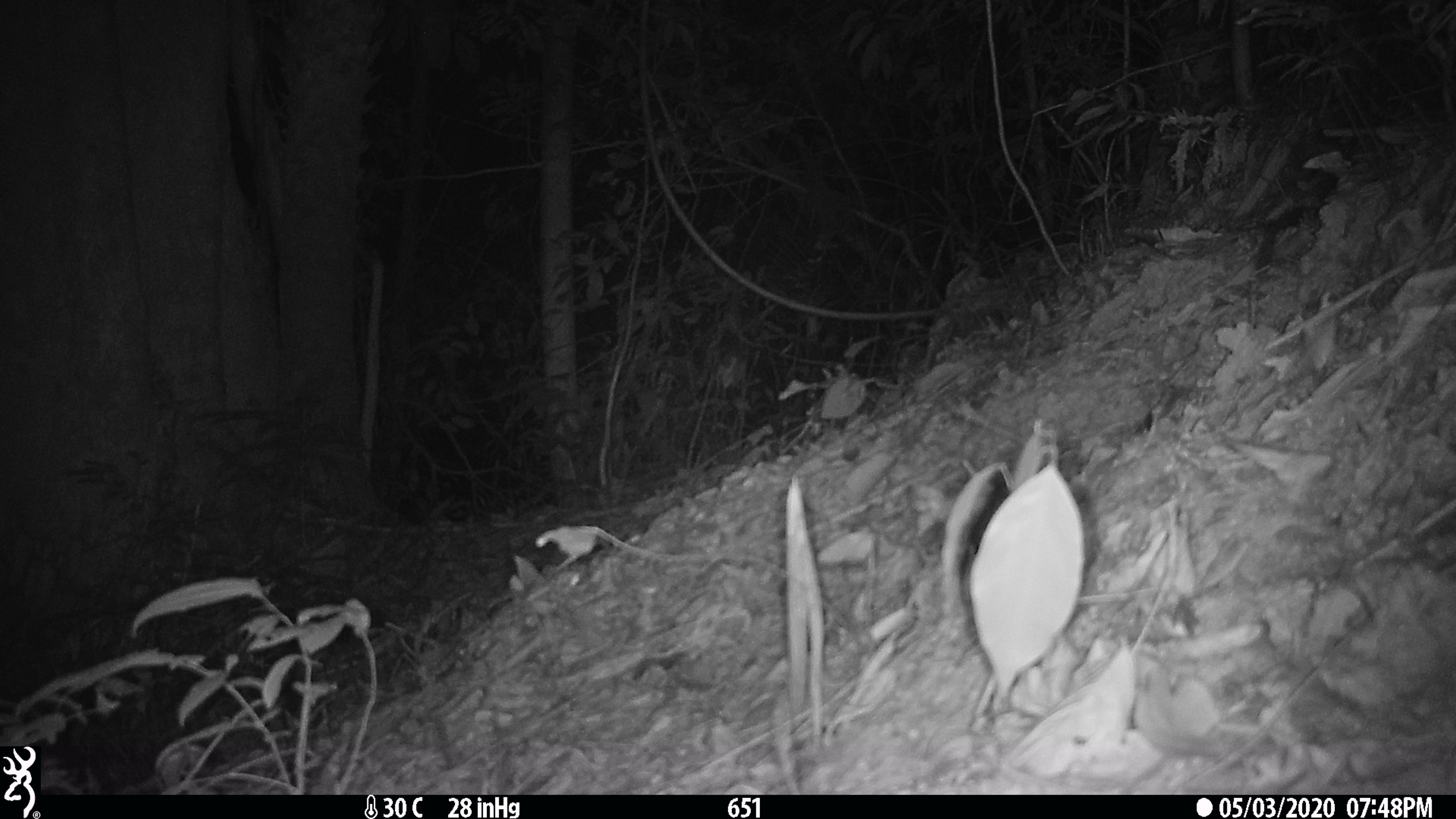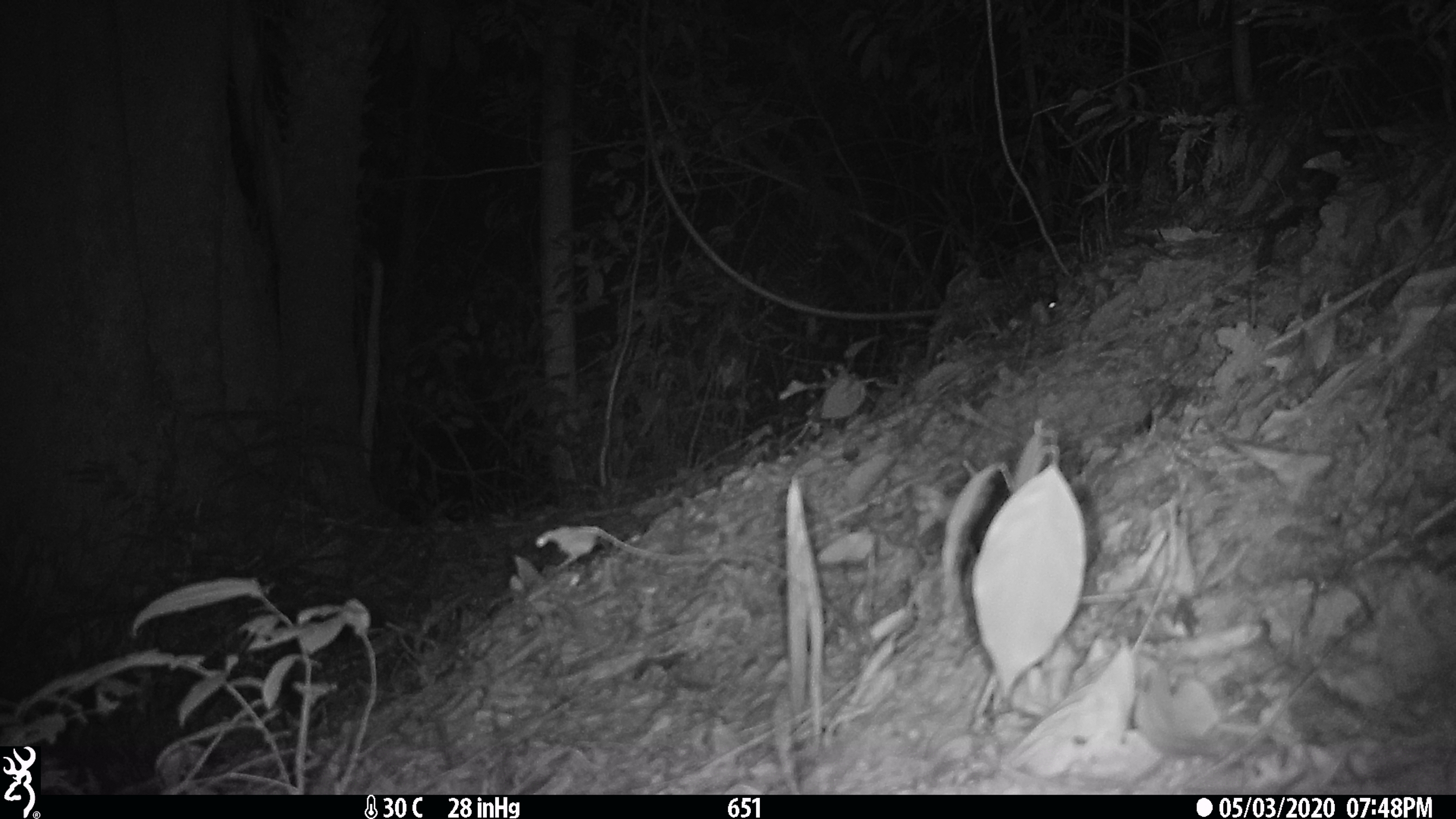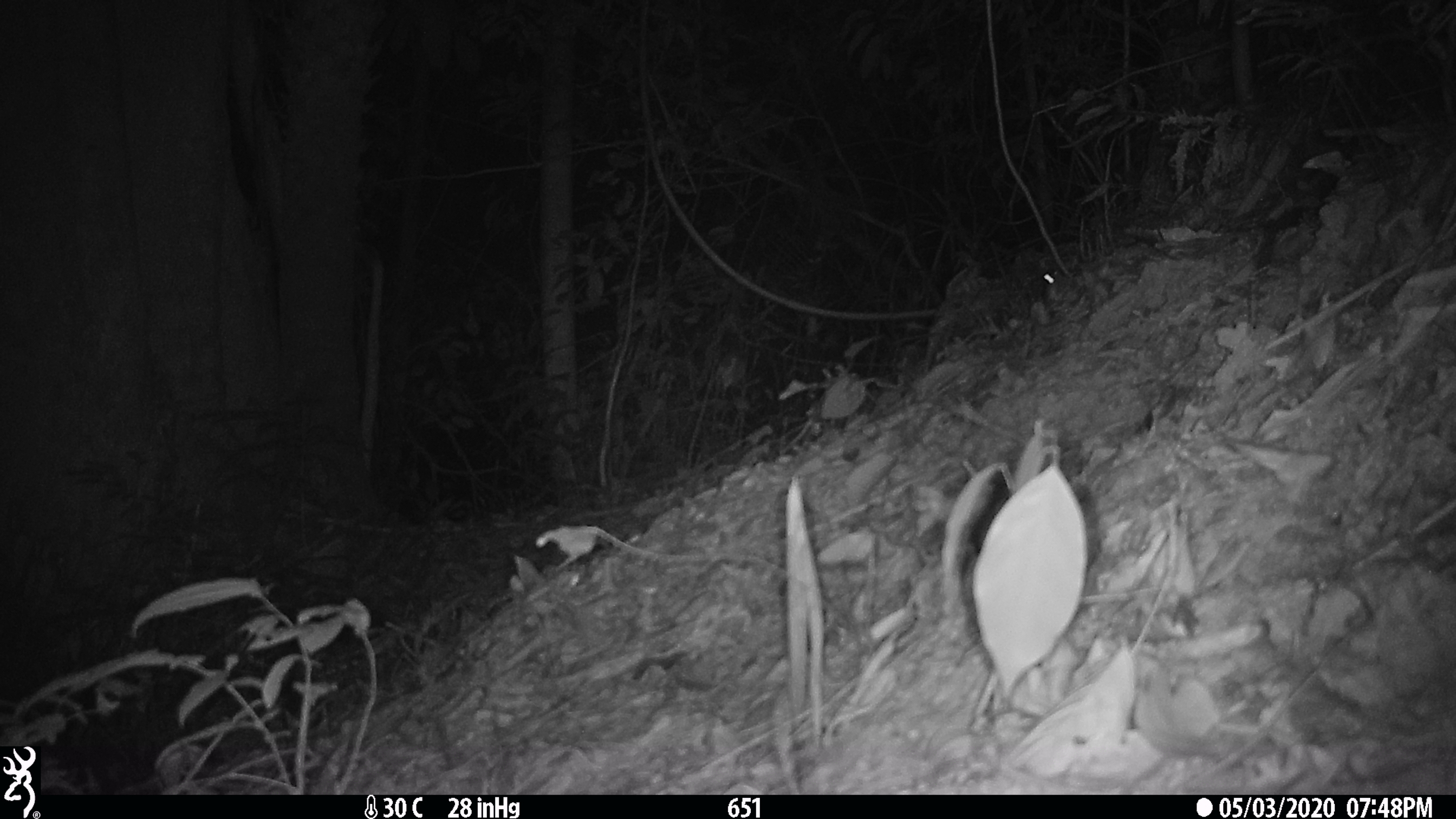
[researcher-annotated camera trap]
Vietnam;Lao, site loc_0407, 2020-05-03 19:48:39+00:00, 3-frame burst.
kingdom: Animalia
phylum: Chordata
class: Mammalia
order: Rodentia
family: Muridae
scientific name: Muridae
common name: old-world mice and rats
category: unidentified murid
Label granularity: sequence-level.